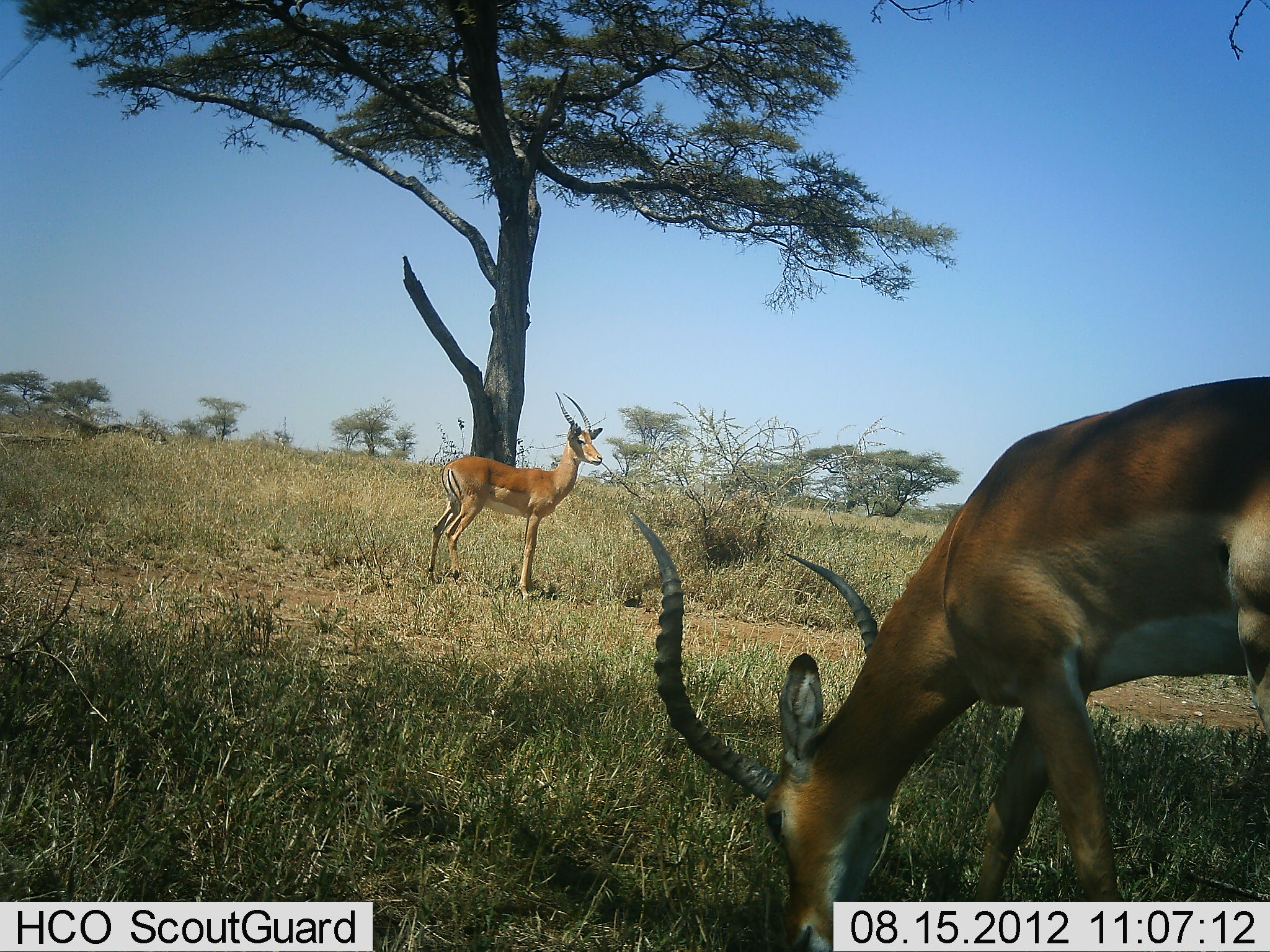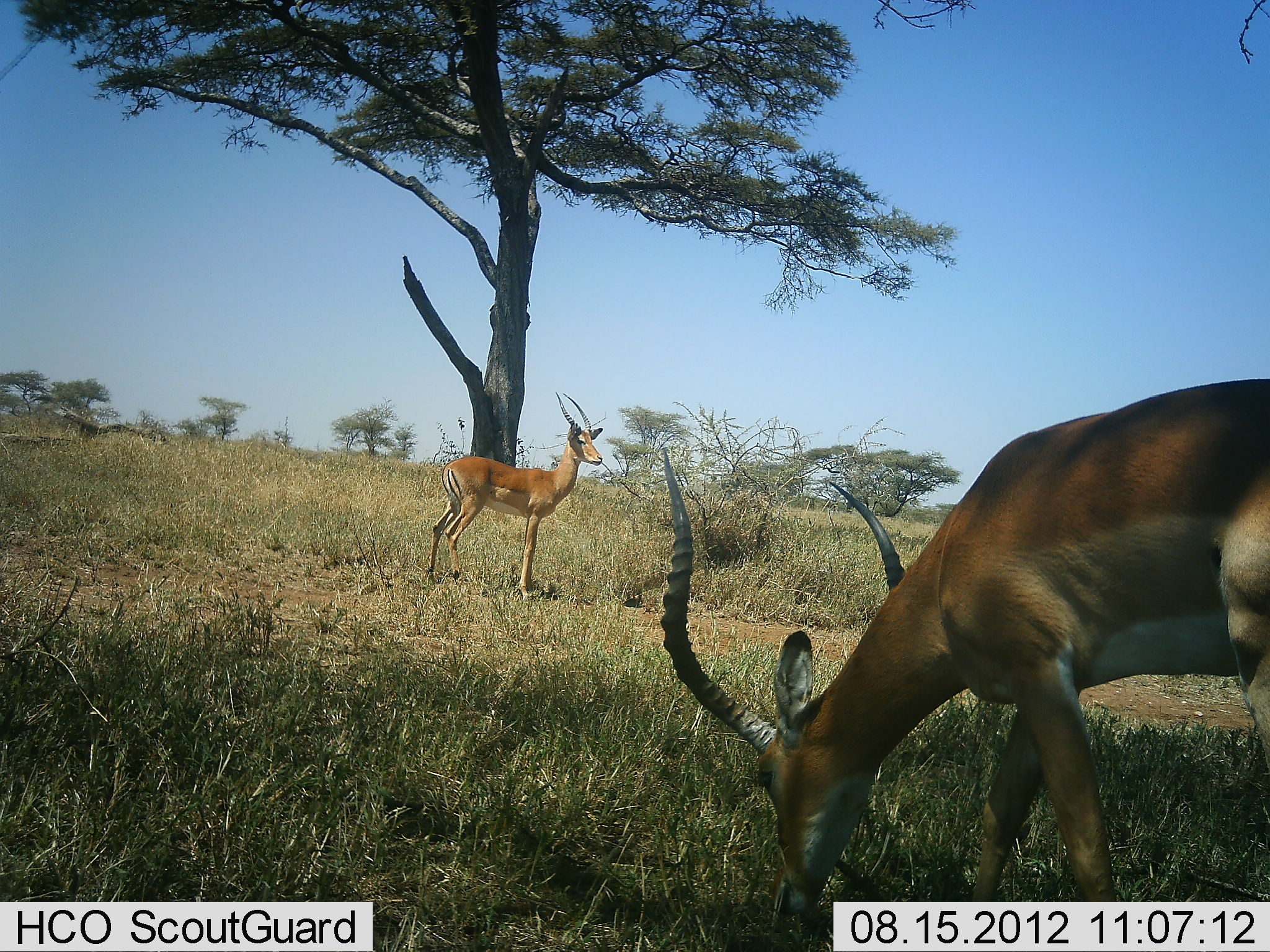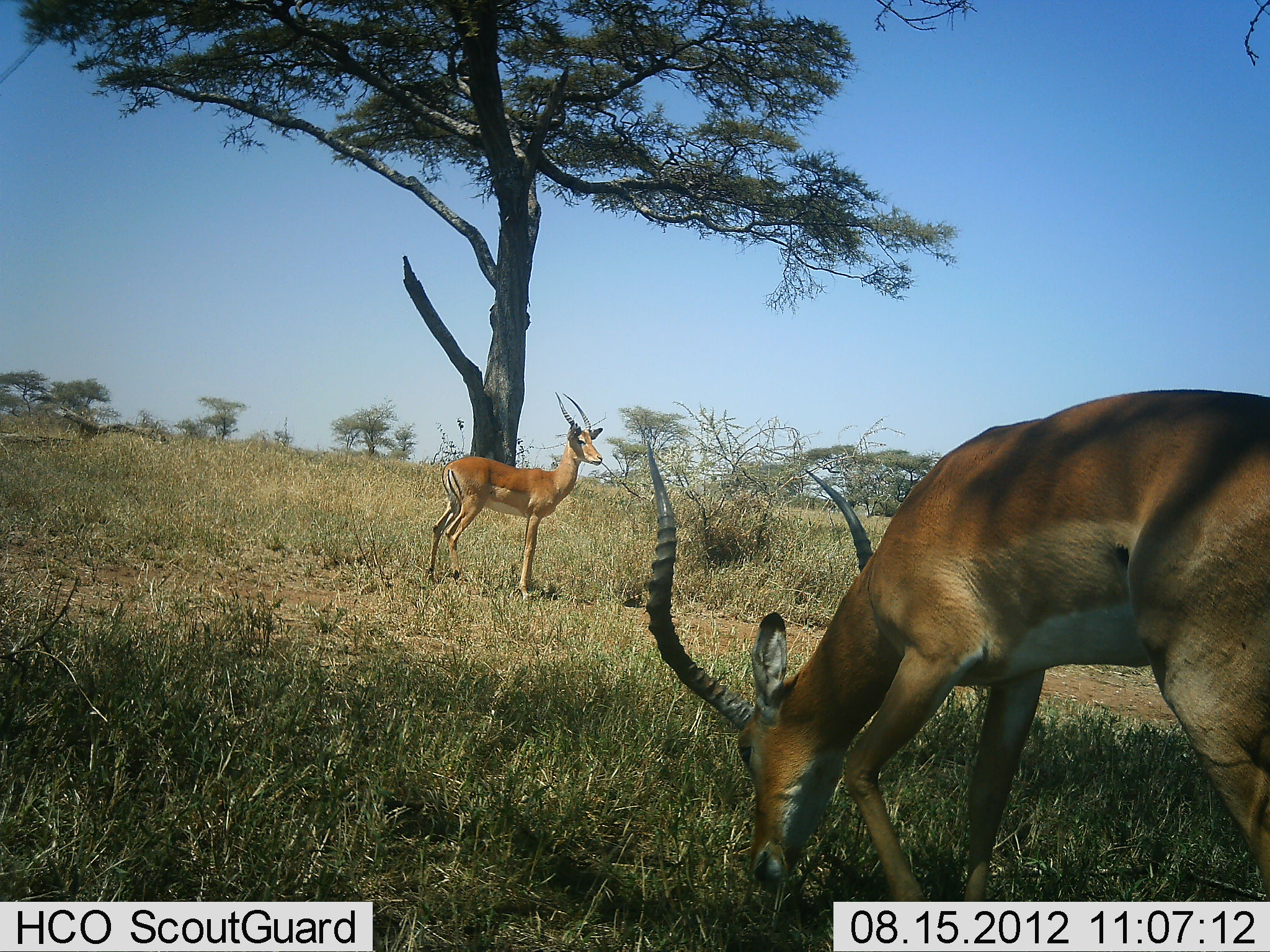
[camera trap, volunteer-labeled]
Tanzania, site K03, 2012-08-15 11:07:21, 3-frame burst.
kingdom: Animalia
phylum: Chordata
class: Mammalia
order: Artiodactyla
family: Bovidae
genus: Aepyceros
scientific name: Aepyceros melampus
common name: impala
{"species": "impala (Aepyceros melampus)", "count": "2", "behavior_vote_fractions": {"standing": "80%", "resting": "0%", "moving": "10%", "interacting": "0%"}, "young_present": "0%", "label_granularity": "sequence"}